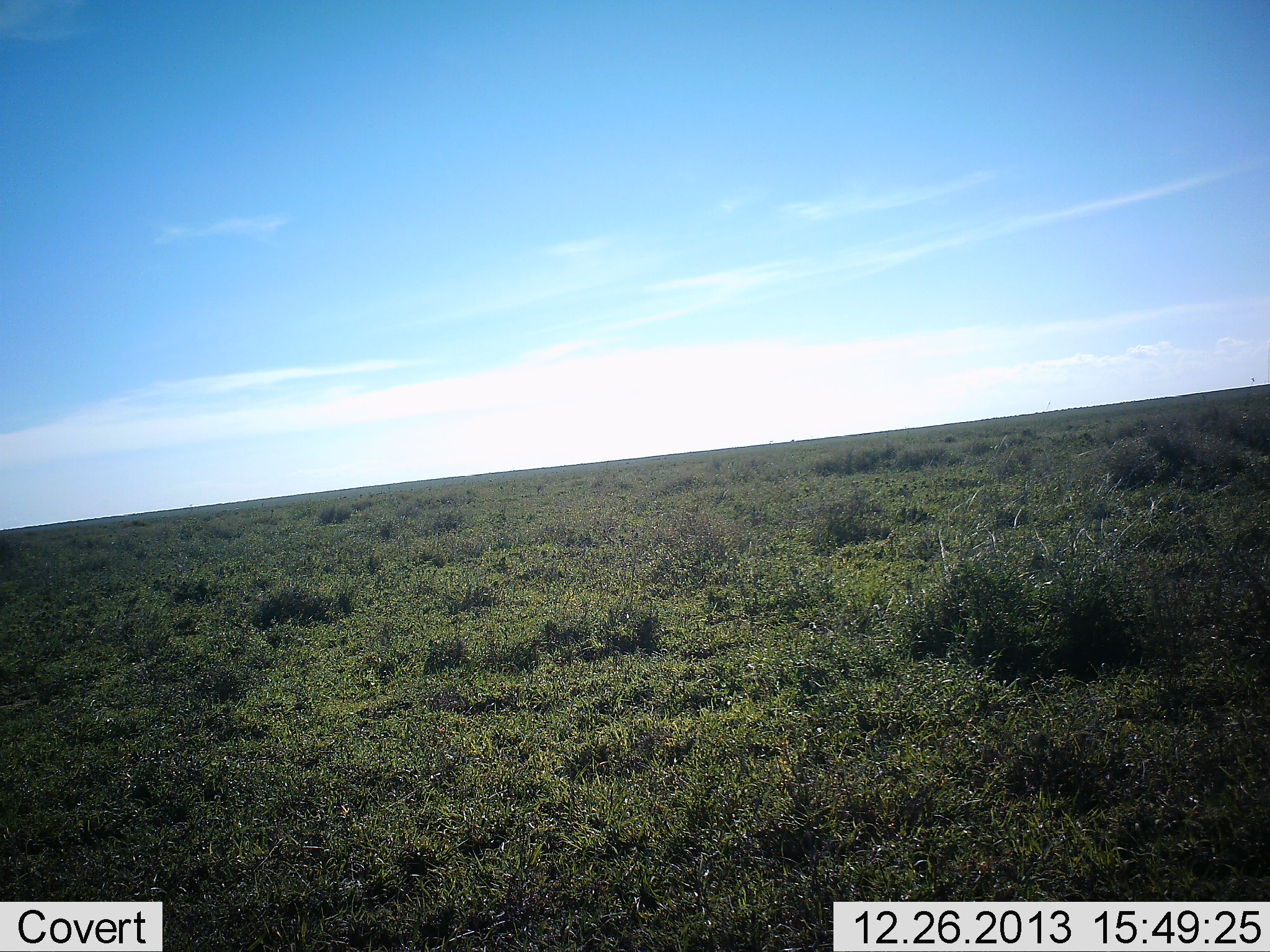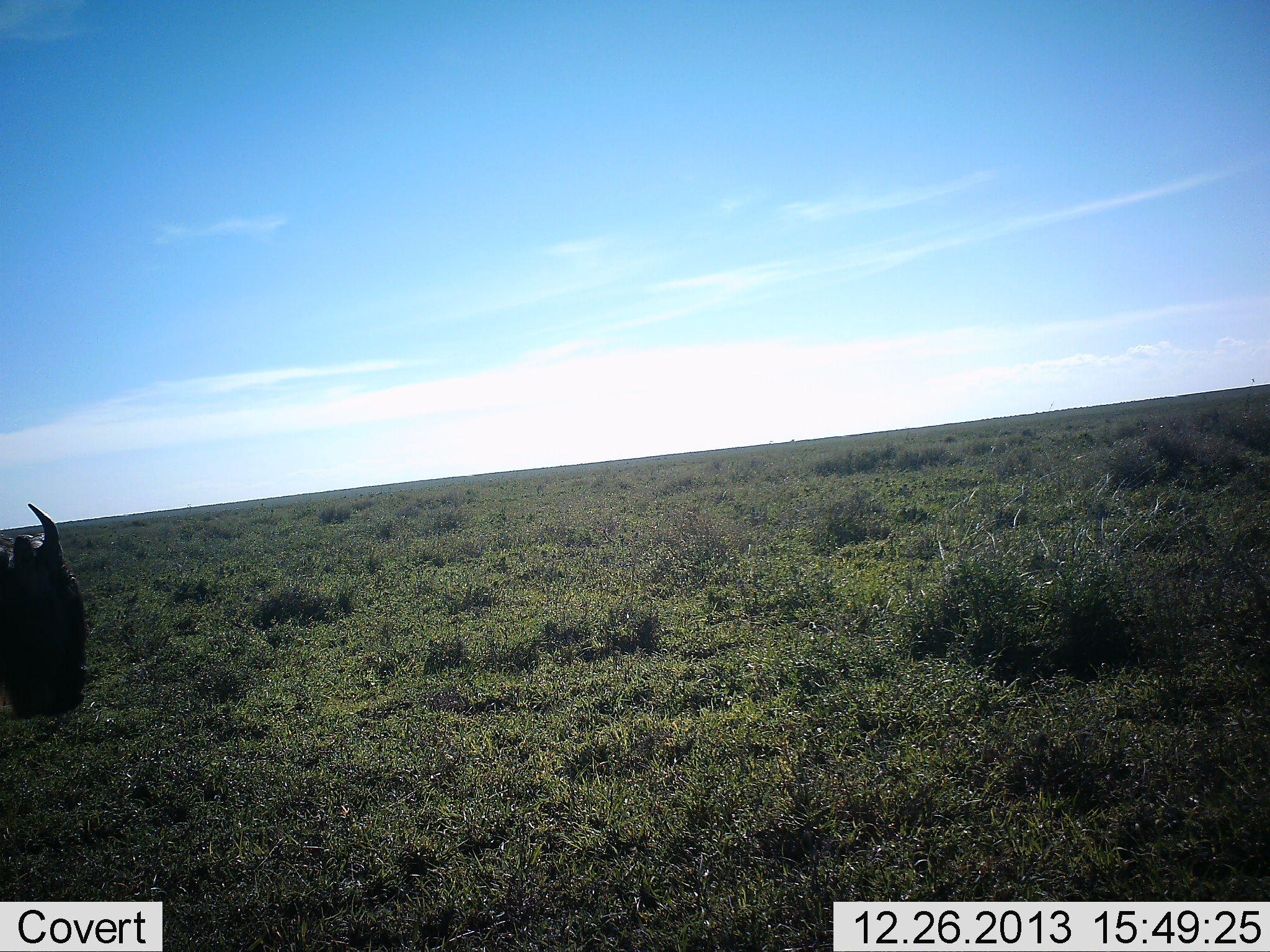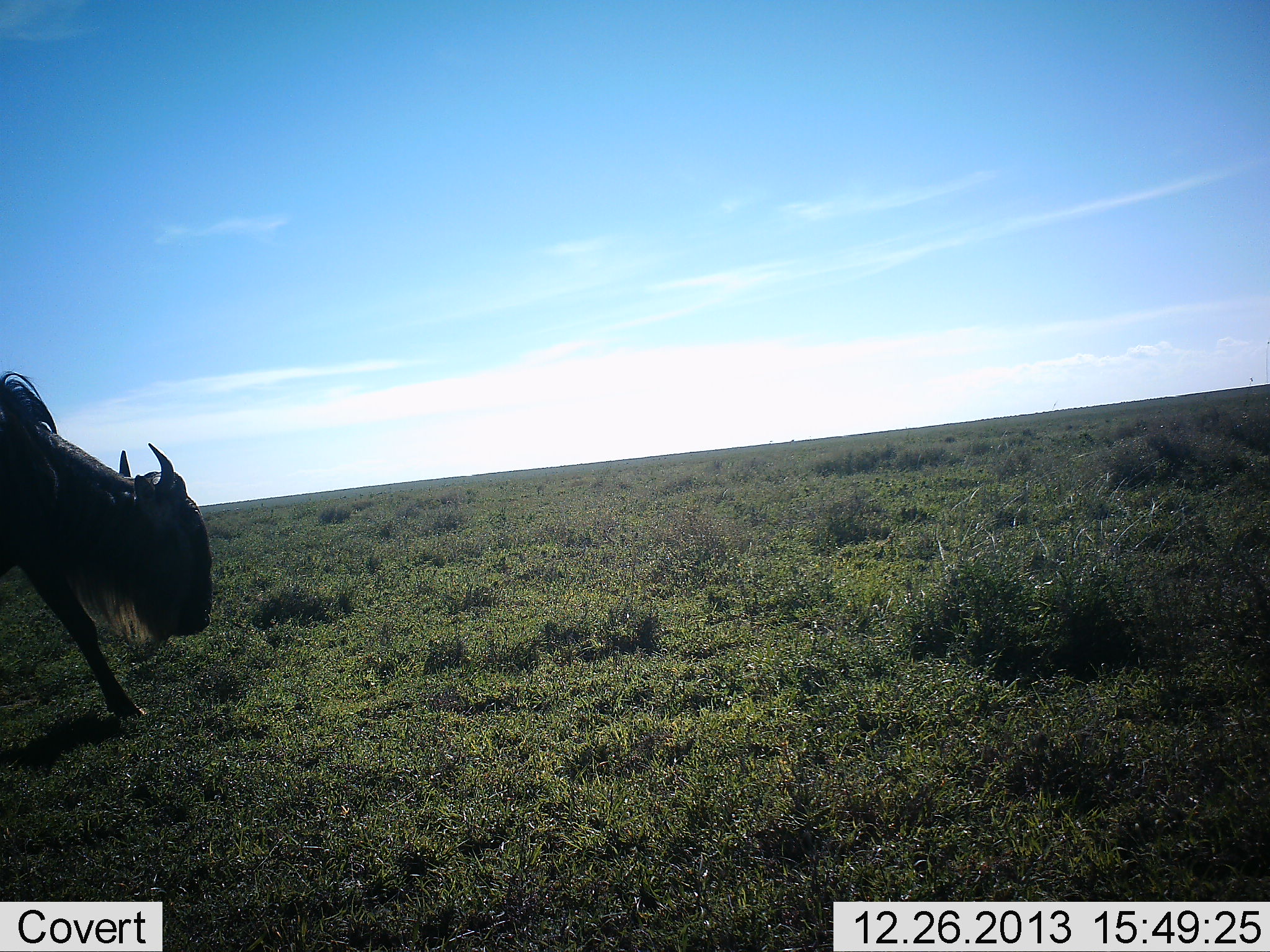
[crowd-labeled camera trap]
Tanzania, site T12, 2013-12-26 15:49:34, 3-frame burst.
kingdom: Animalia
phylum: Chordata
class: Mammalia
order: Artiodactyla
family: Bovidae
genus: Connochaetes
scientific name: Connochaetes taurinus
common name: blue wildebeest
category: wildebeest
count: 1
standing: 10%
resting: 0%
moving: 80%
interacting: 0%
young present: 0%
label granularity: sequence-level